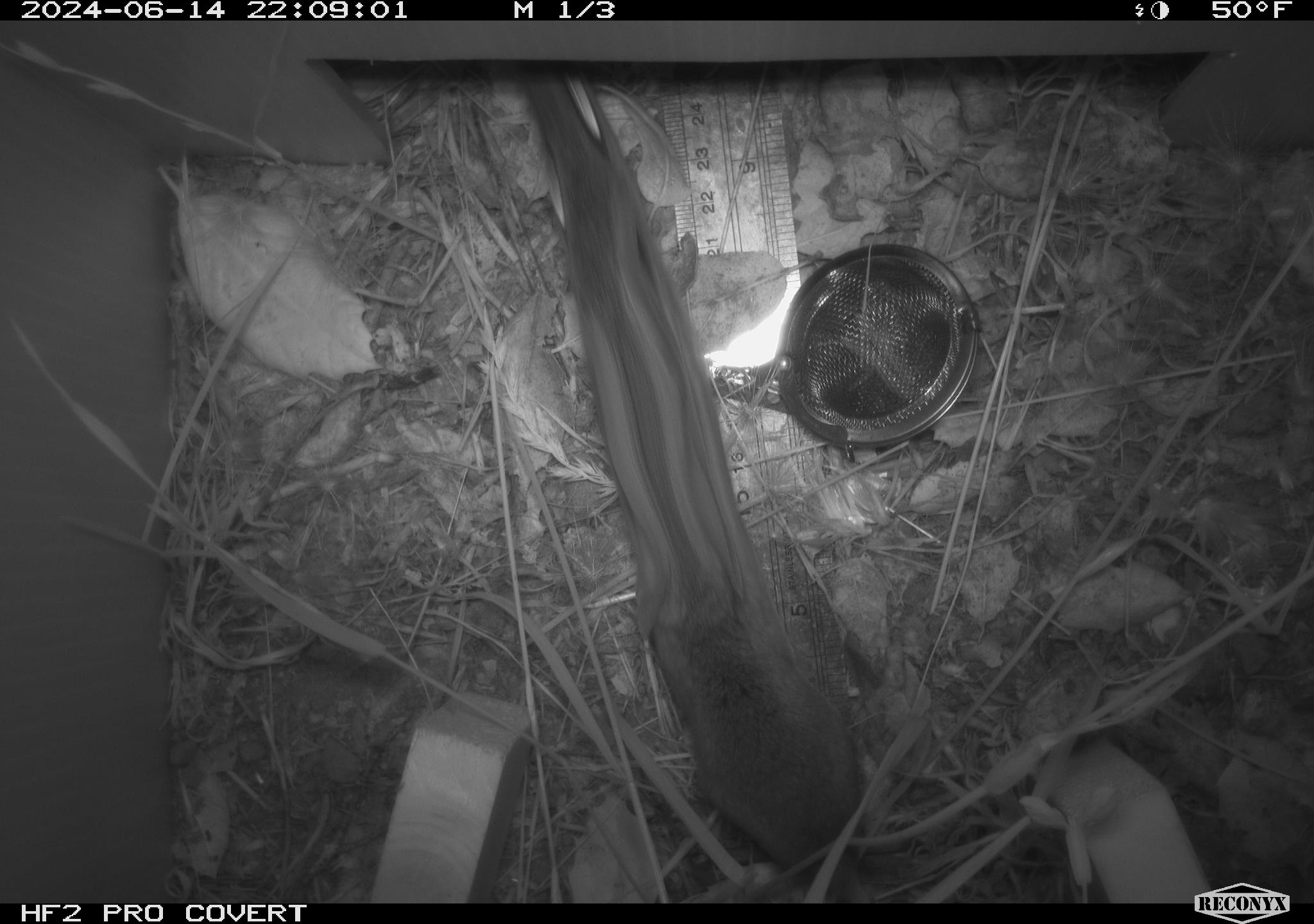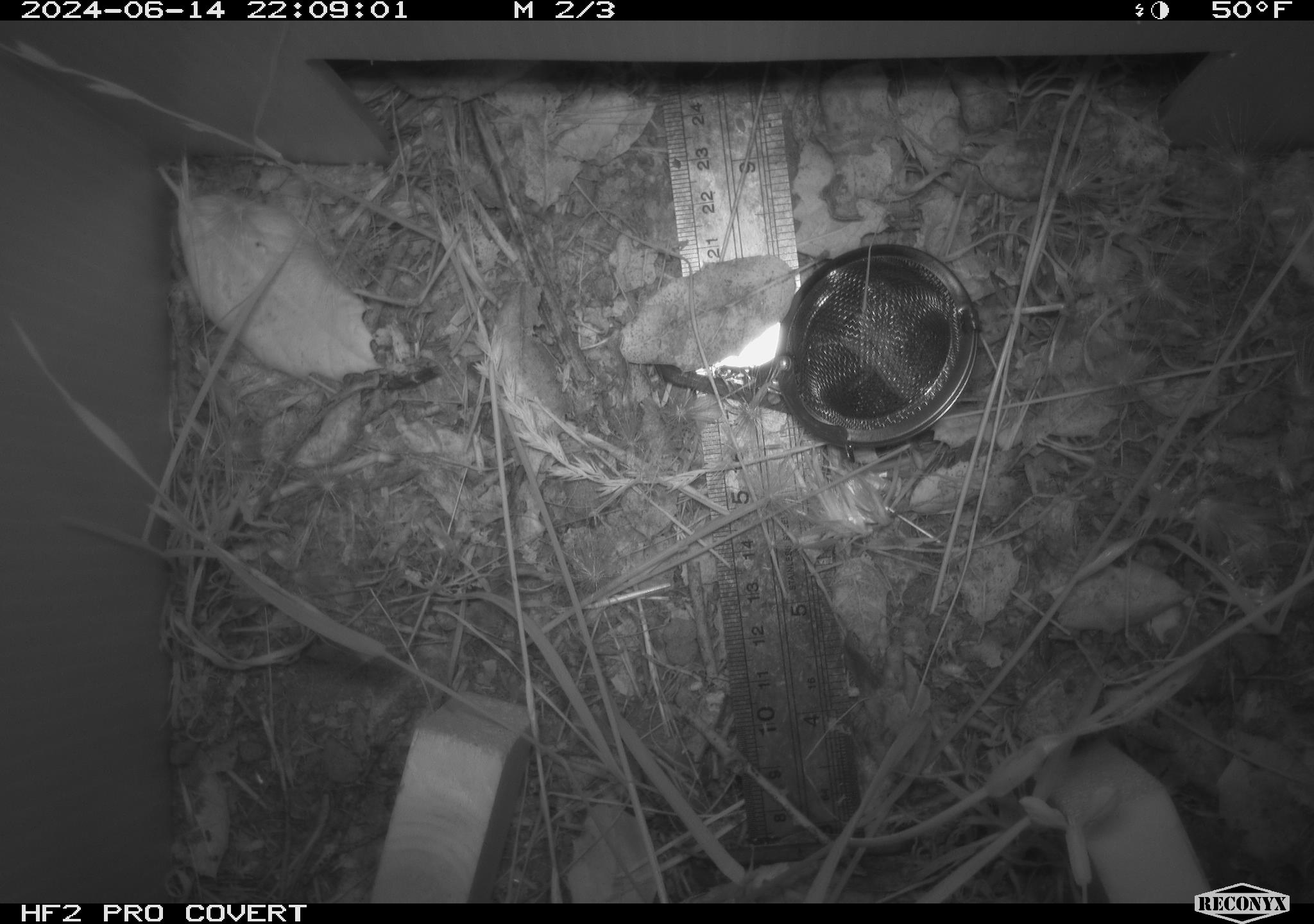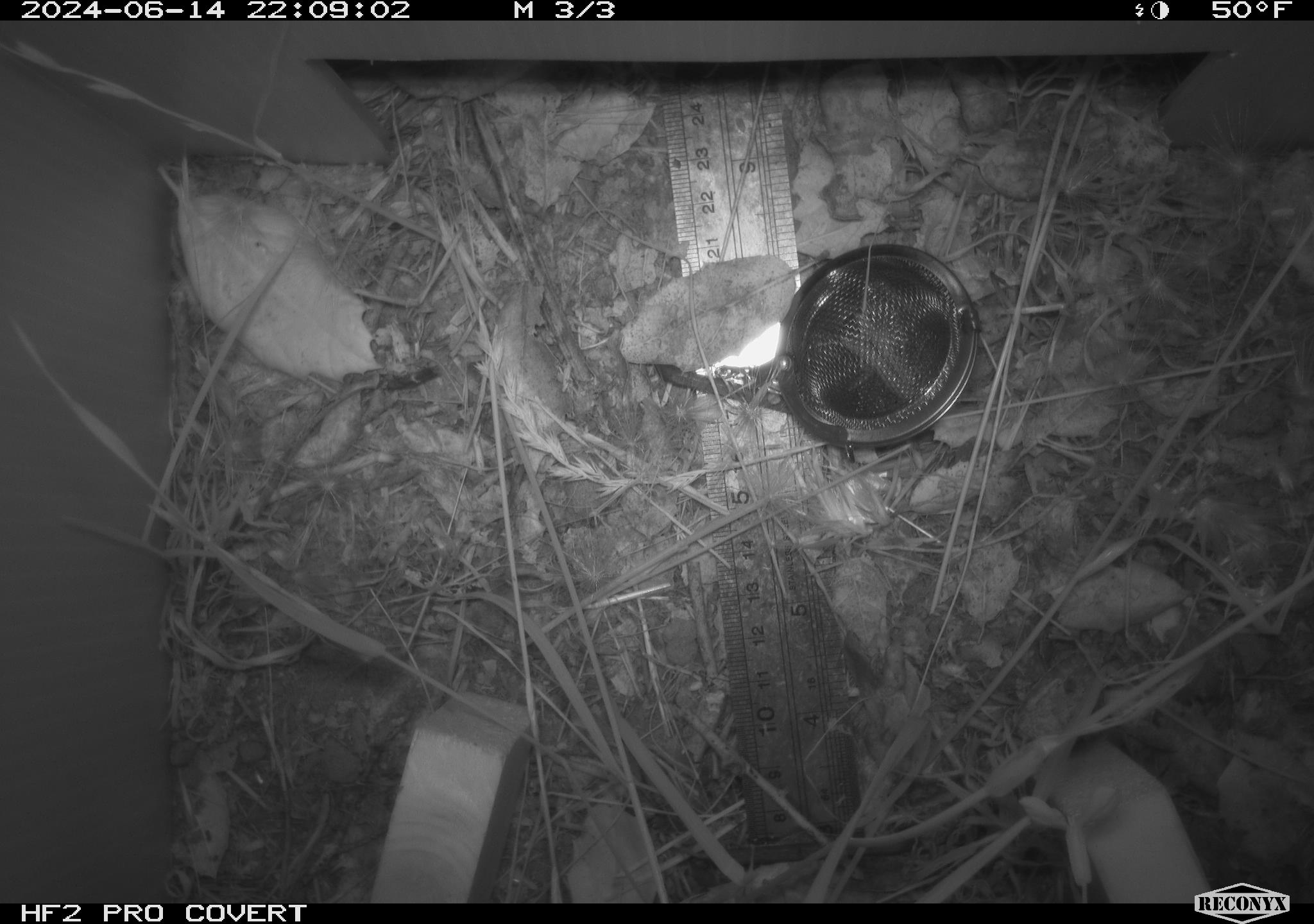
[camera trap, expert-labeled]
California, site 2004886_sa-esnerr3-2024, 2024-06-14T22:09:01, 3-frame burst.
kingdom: Animalia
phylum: Chordata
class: Mammalia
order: Rodentia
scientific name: Rodentia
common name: rodent